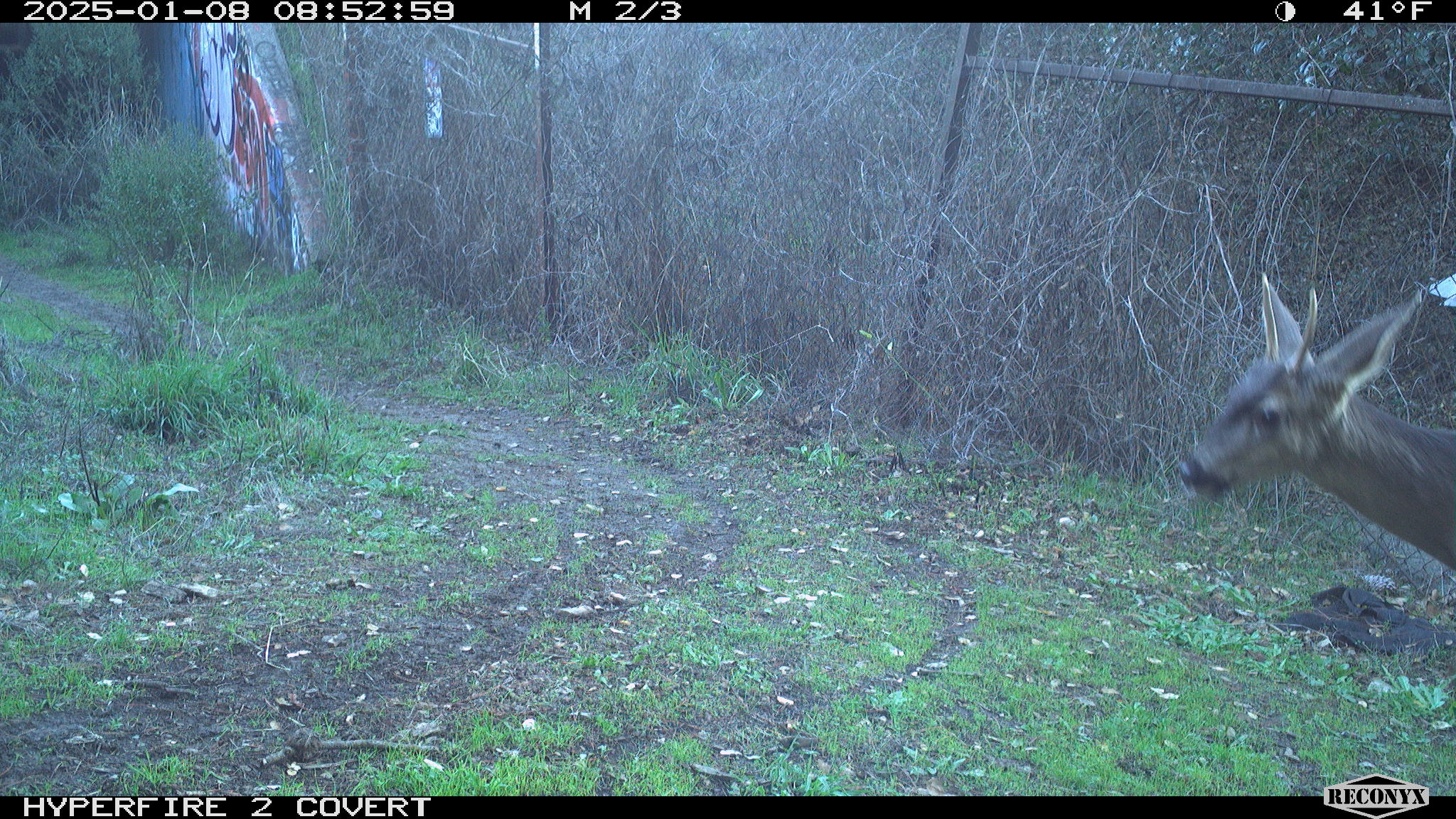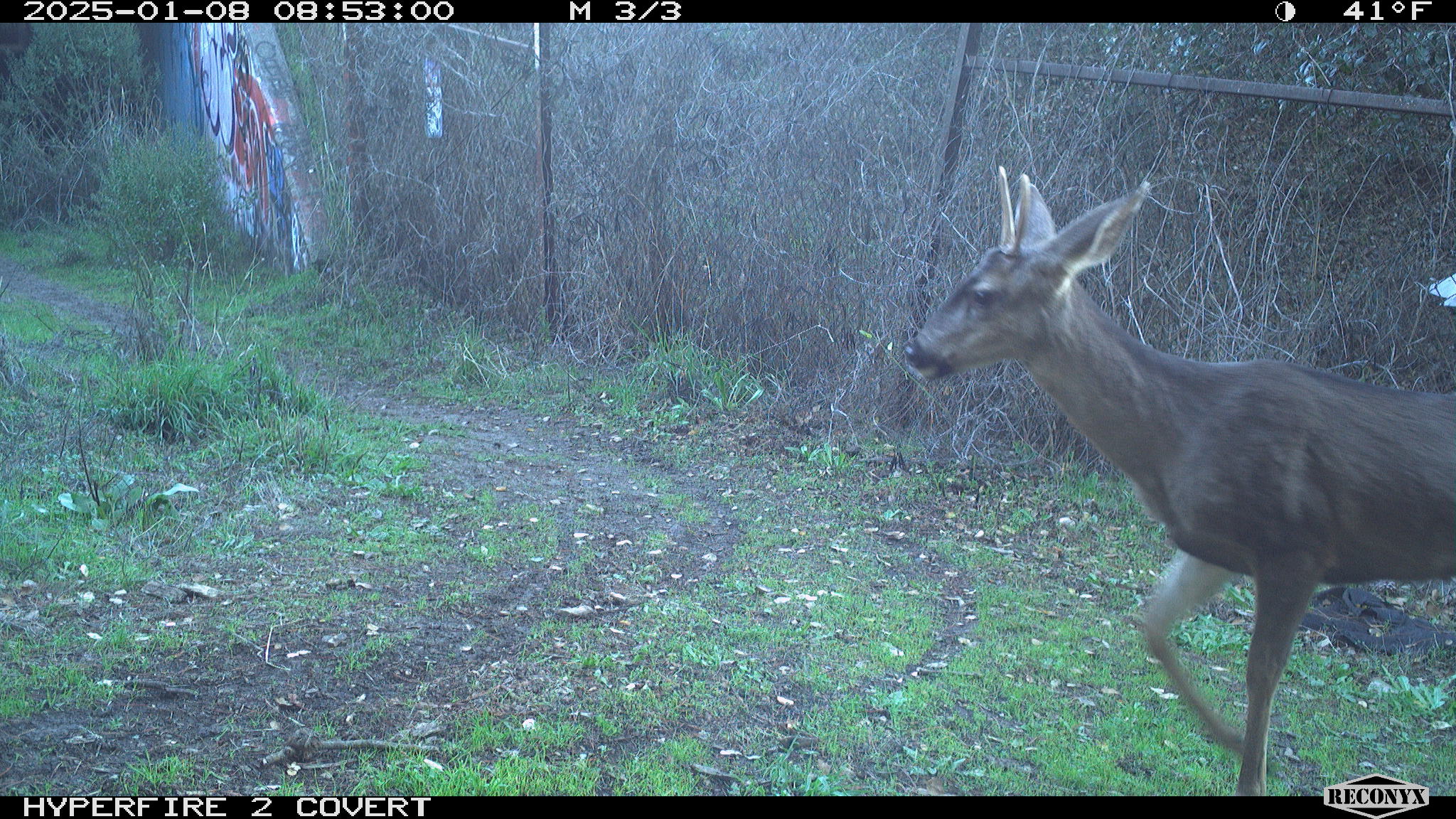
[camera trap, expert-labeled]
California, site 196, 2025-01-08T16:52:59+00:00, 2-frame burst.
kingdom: Animalia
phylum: Chordata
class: Mammalia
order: Artiodactyla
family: Cervidae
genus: Odocoileus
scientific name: Odocoileus hemionus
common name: mule deer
Mule deer (Odocoileus hemionus).